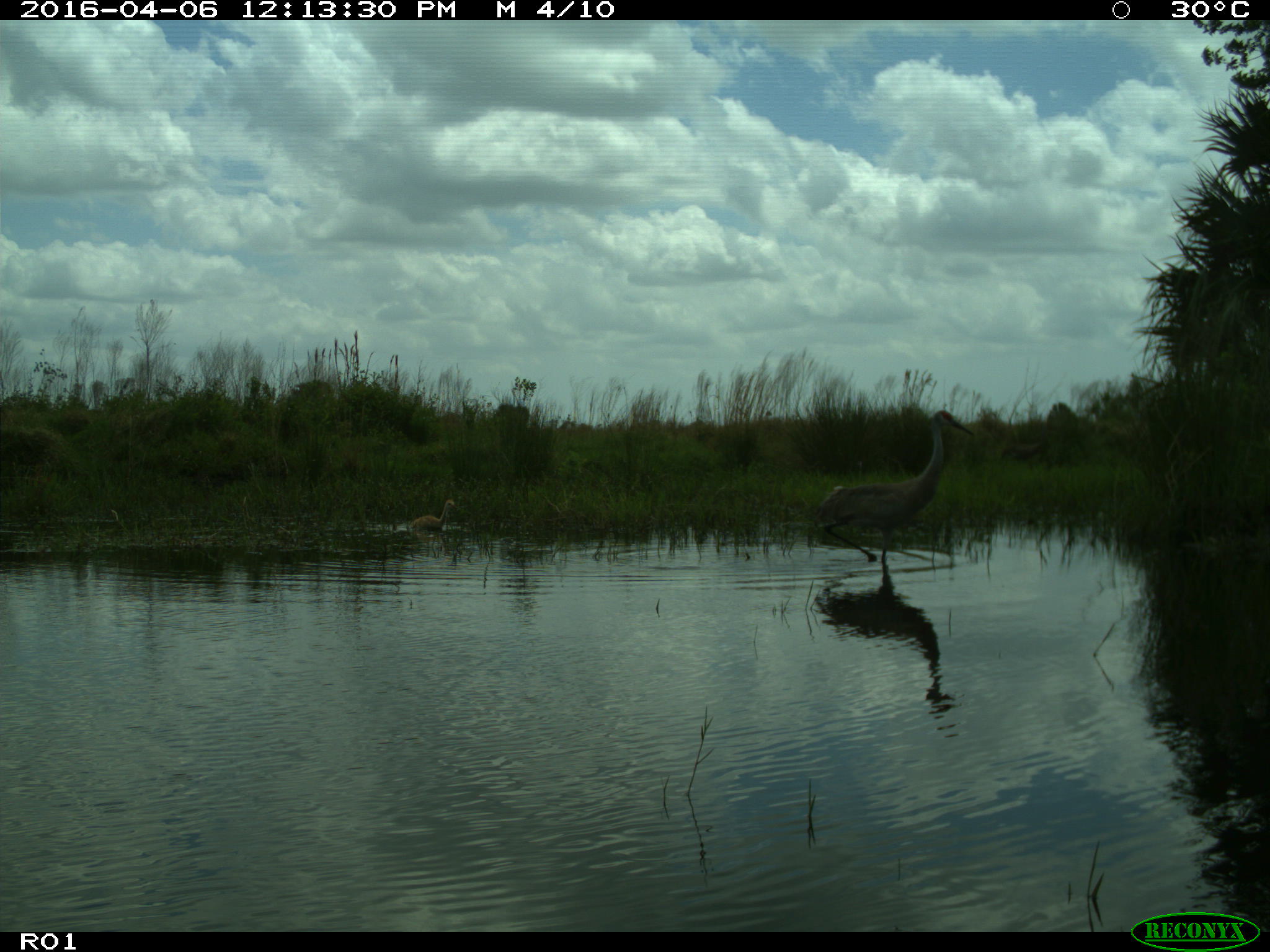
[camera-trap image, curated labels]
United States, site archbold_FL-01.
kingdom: Animalia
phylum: Chordata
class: Aves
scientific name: Aves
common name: birds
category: unidentified bird